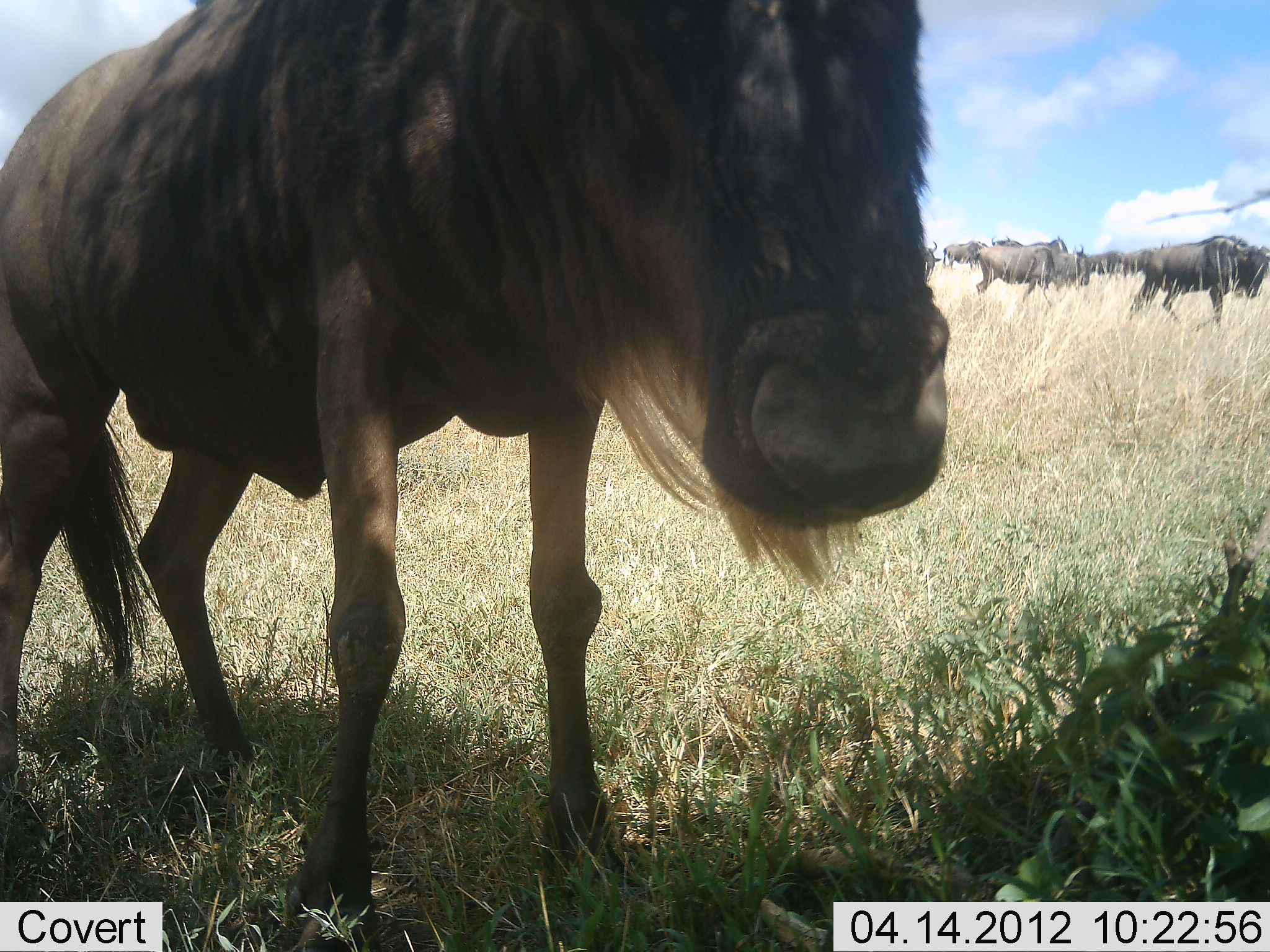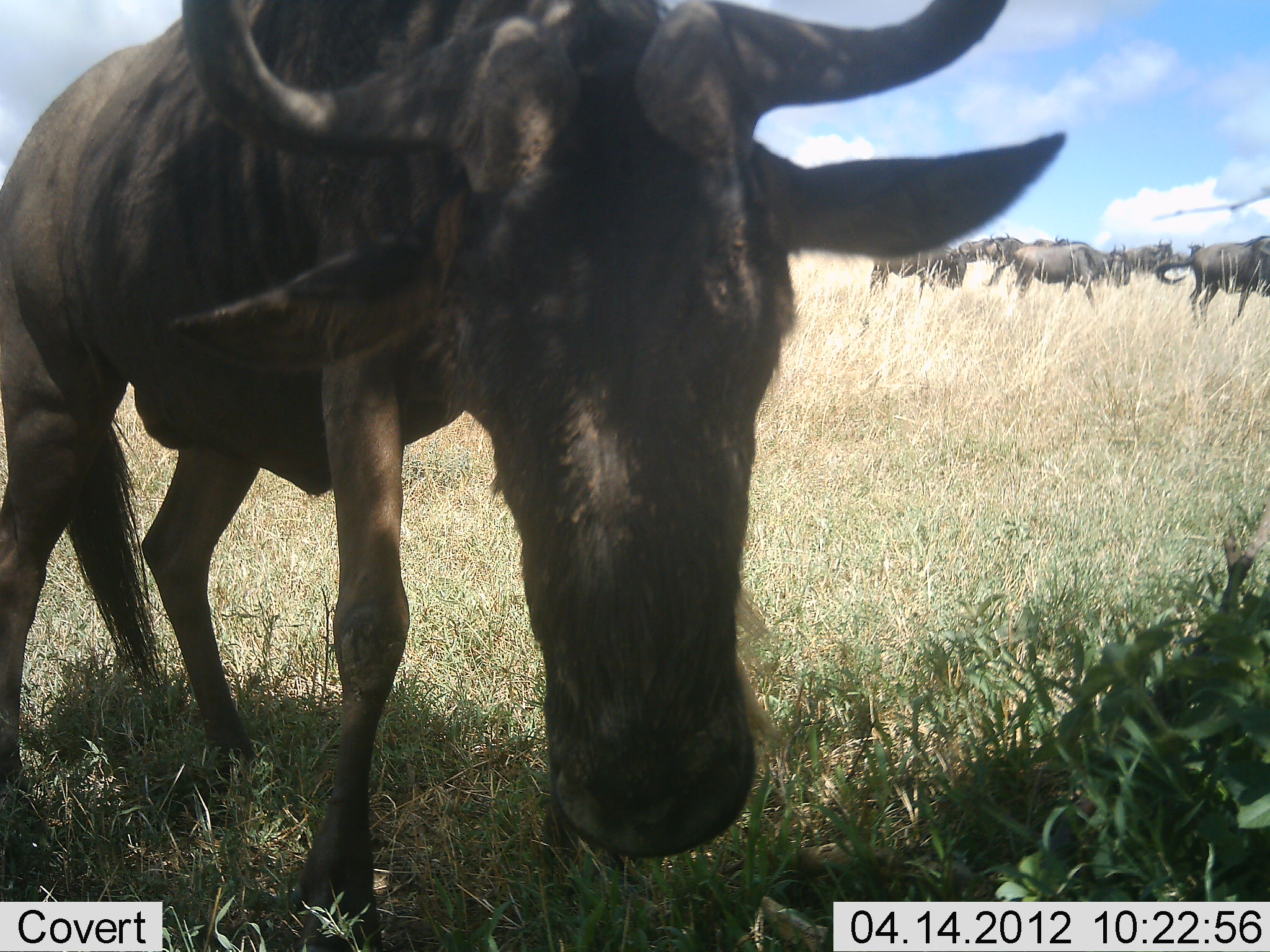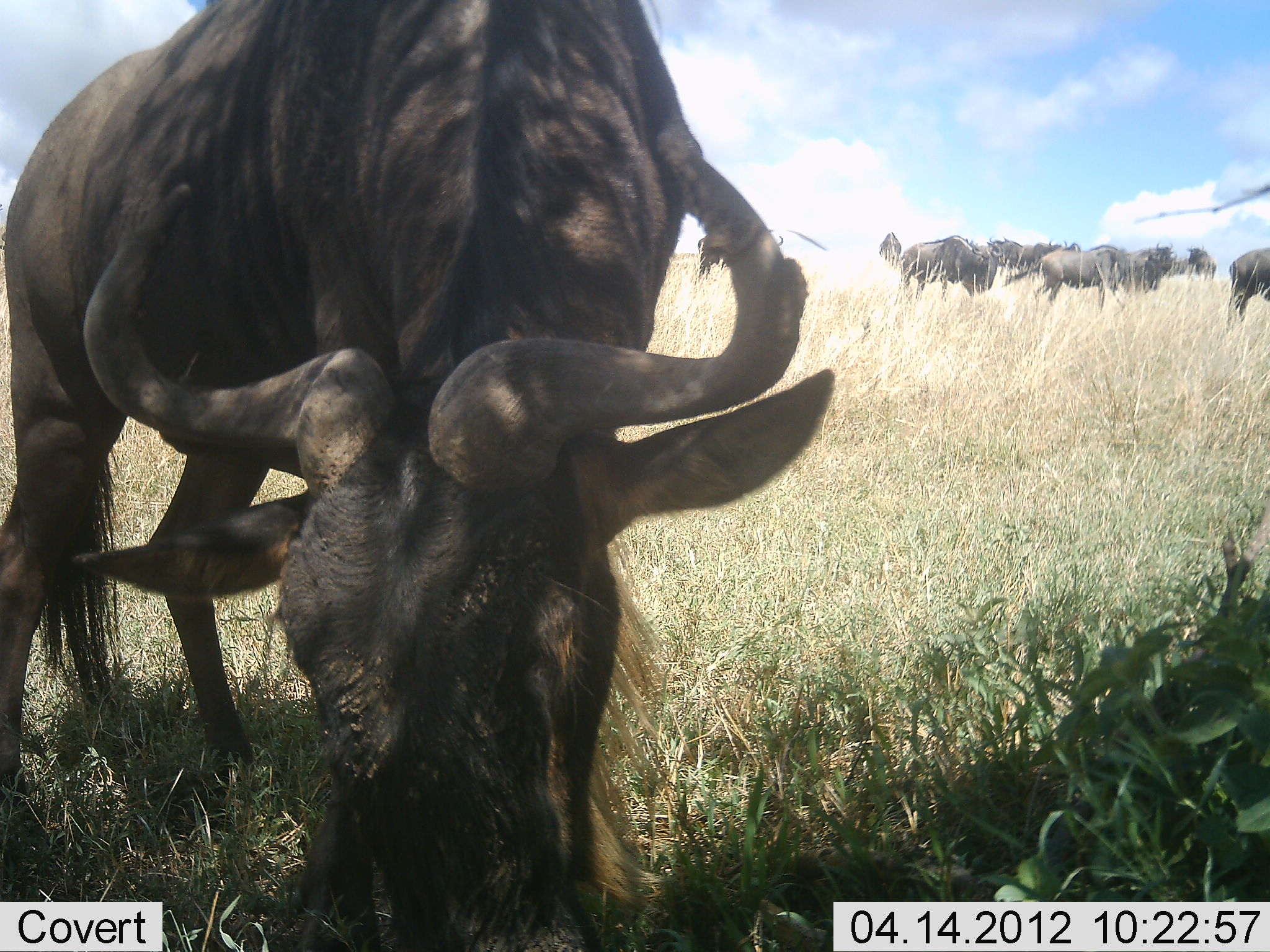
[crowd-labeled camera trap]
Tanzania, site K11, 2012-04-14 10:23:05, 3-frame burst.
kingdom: Animalia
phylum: Chordata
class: Mammalia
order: Artiodactyla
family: Bovidae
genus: Connochaetes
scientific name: Connochaetes taurinus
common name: blue wildebeest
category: wildebeest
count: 11-50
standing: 63%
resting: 0%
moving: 68%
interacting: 5%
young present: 0%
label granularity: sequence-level